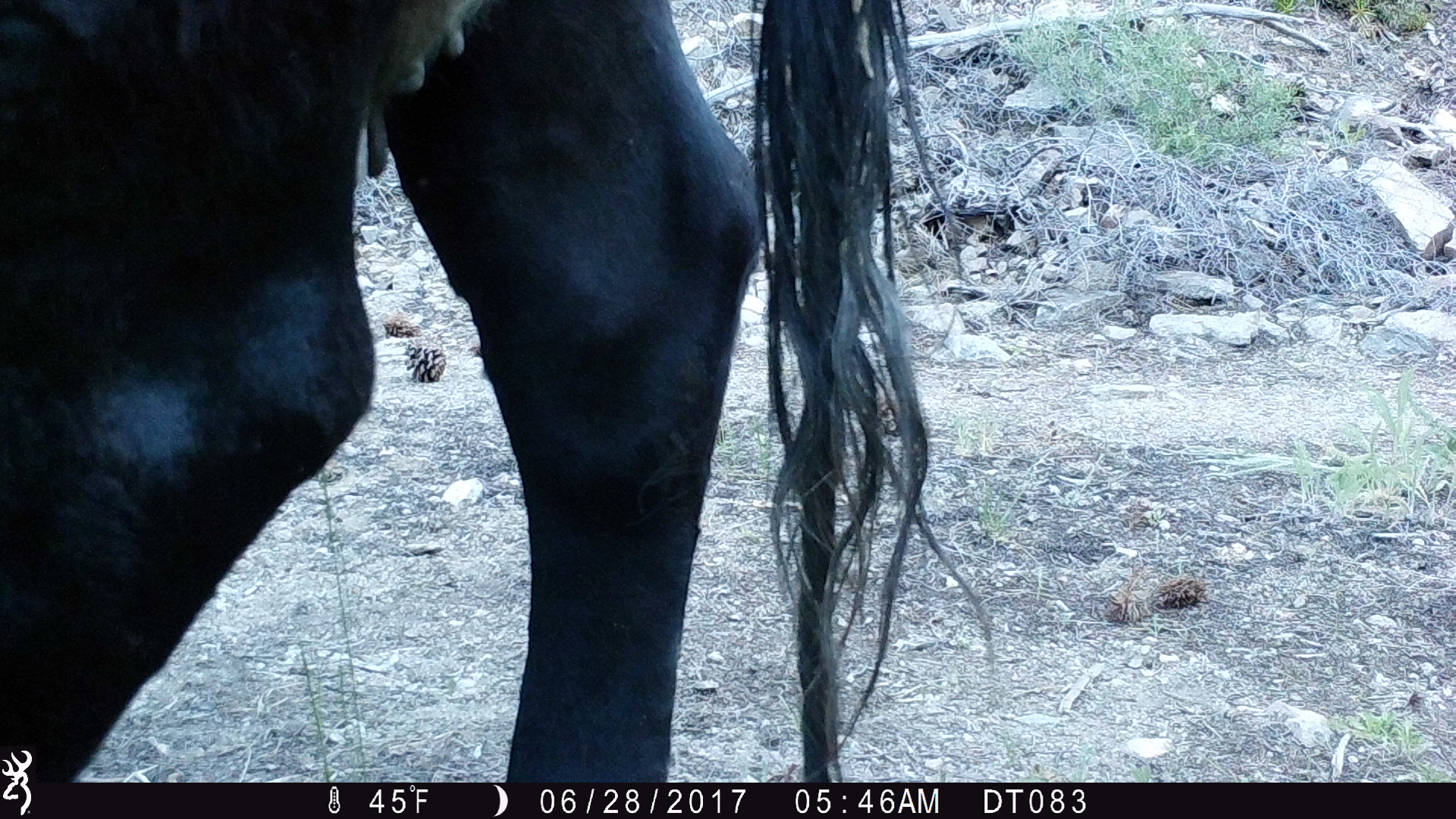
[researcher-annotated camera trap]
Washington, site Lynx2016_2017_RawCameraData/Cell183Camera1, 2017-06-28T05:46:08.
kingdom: Animalia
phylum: Chordata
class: Mammalia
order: Artiodactyla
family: Bovidae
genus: Bos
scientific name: Bos taurus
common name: domestic cattle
Domestic cattle (Bos taurus). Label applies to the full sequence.